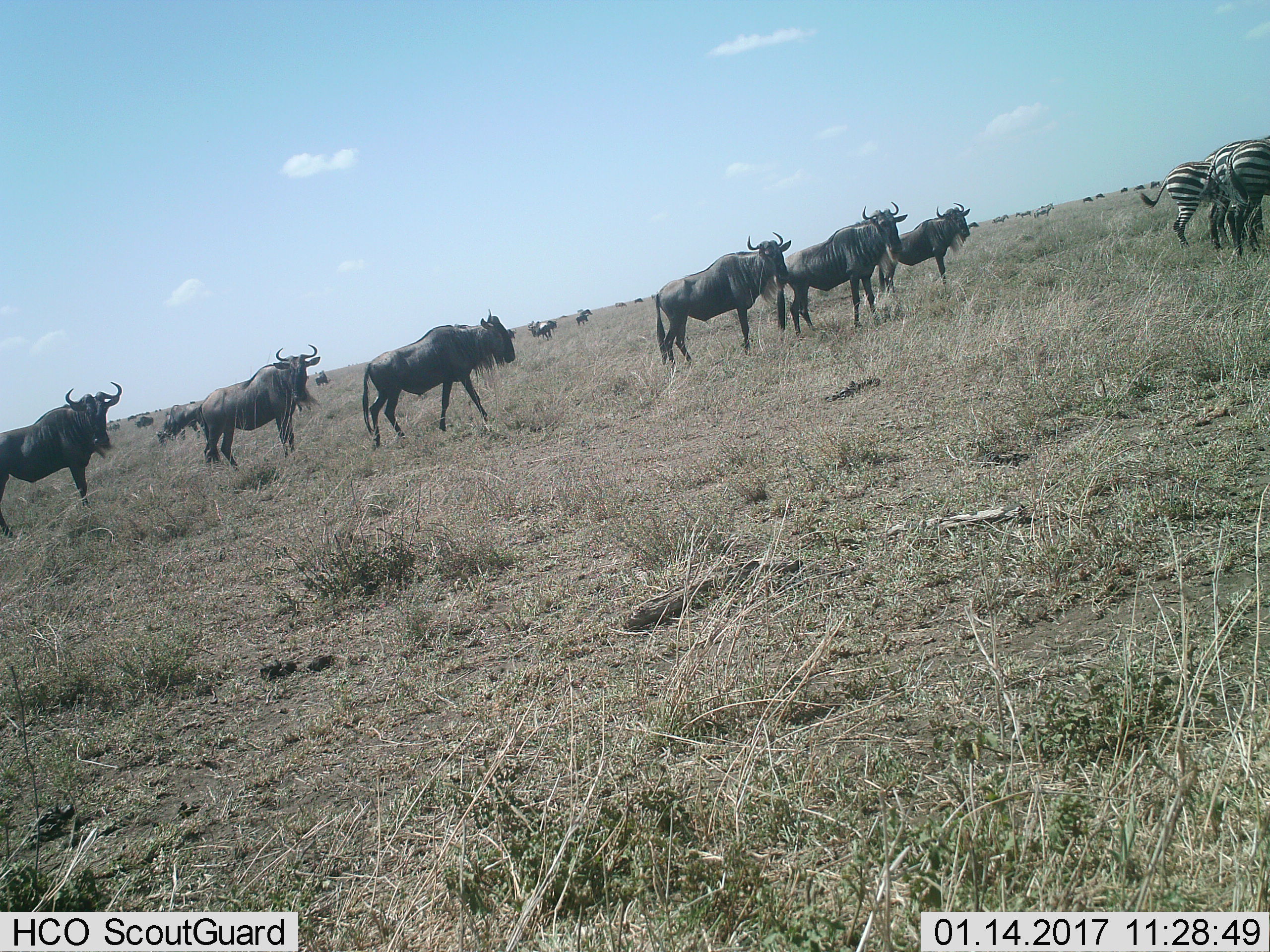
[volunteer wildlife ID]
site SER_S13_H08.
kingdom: Animalia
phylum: Chordata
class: Mammalia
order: Artiodactyla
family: Bovidae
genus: Connochaetes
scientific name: Connochaetes taurinus taurinus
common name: blue wildebeest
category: wildebeestblue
Wildebeestblue (blue wildebeest) (Connochaetes taurinus taurinus), count 11-50. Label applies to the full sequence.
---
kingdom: Animalia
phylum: Chordata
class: Mammalia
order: Perissodactyla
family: Equidae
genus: Equus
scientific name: Equus quagga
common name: plains zebra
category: zebraplains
Zebraplains (plains zebra) (Equus quagga), count 4. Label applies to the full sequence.